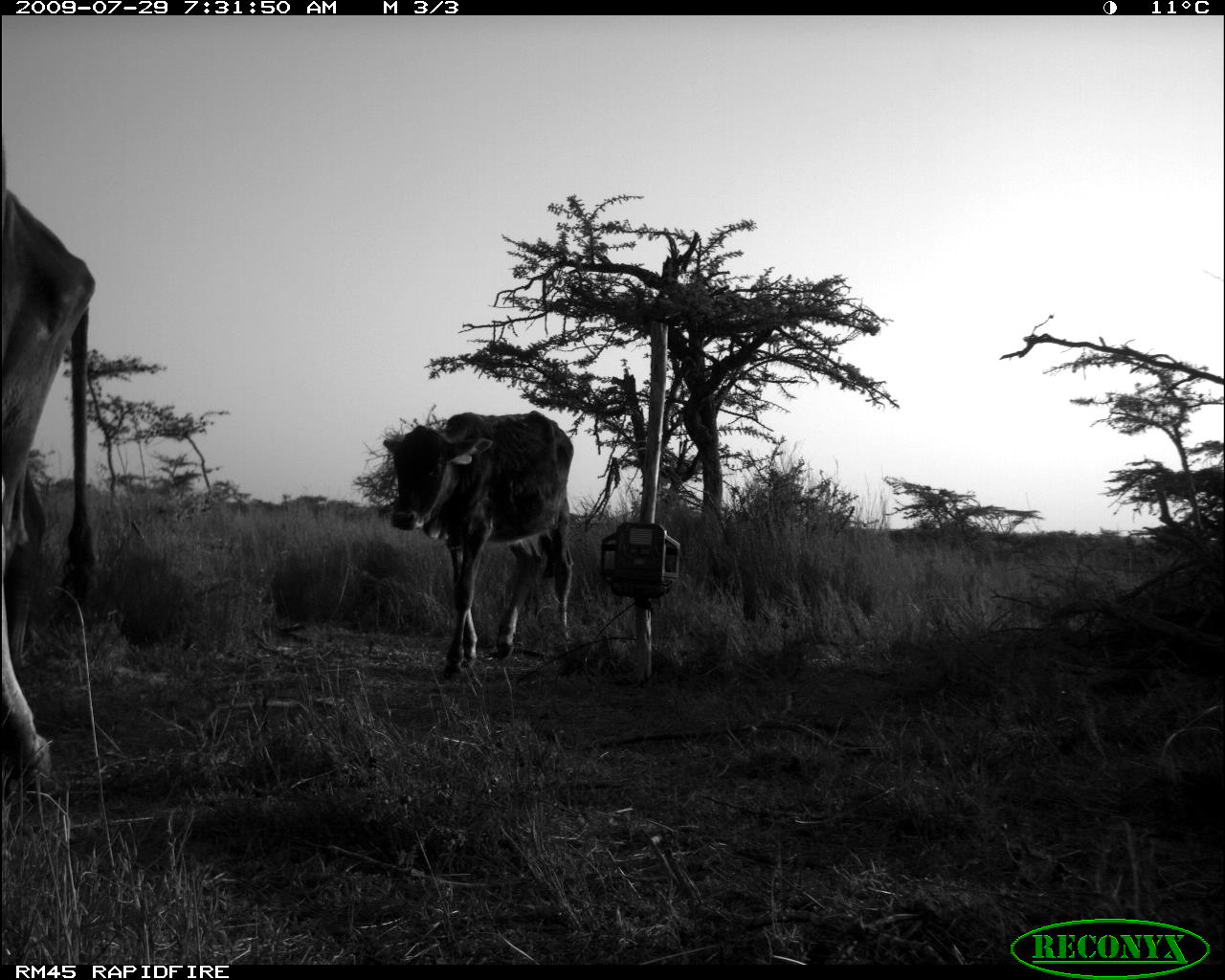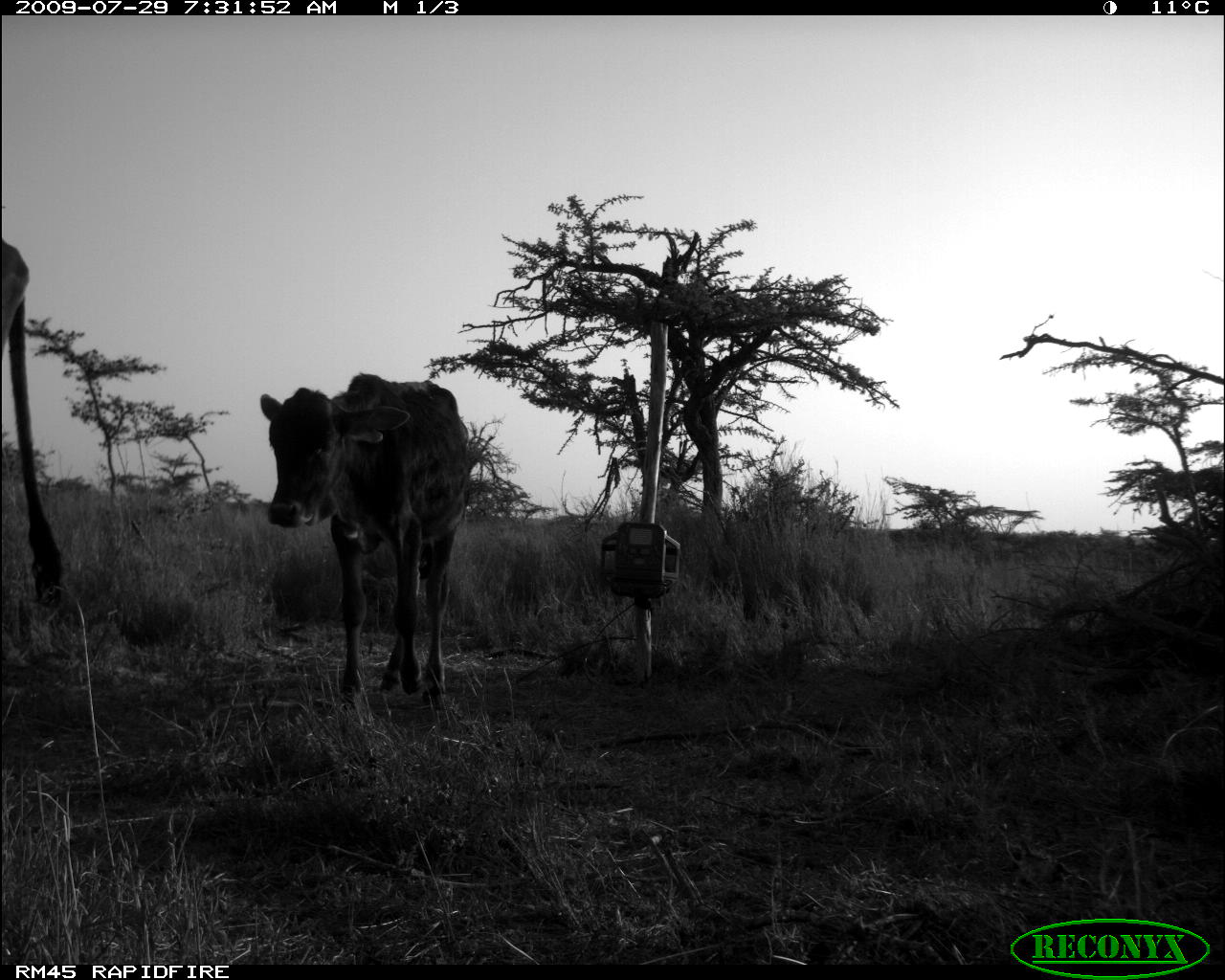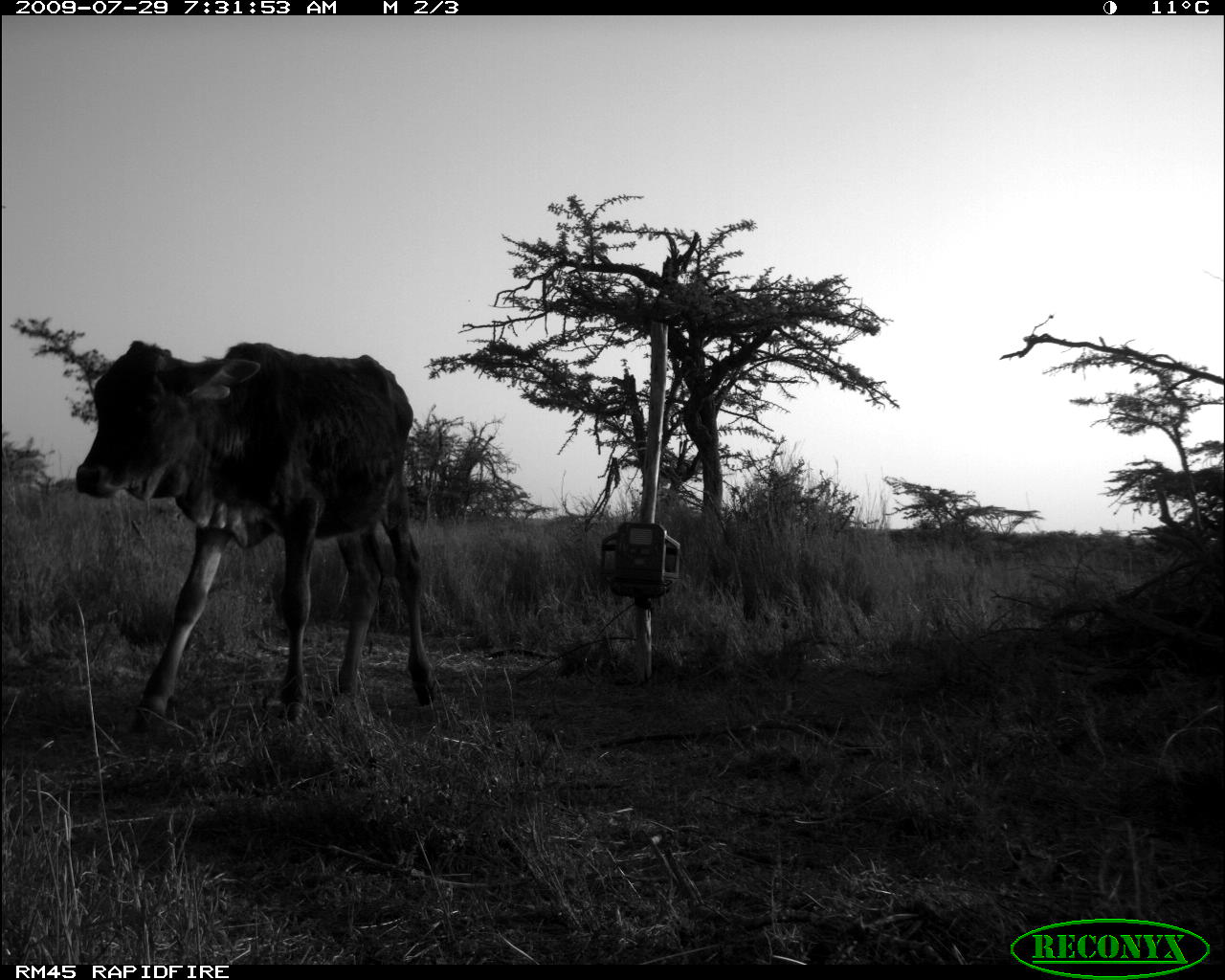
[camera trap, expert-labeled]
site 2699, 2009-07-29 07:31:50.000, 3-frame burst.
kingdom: Animalia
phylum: Chordata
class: Mammalia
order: Artiodactyla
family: Bovidae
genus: Bos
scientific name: Bos taurus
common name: domestic cattle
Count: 2.